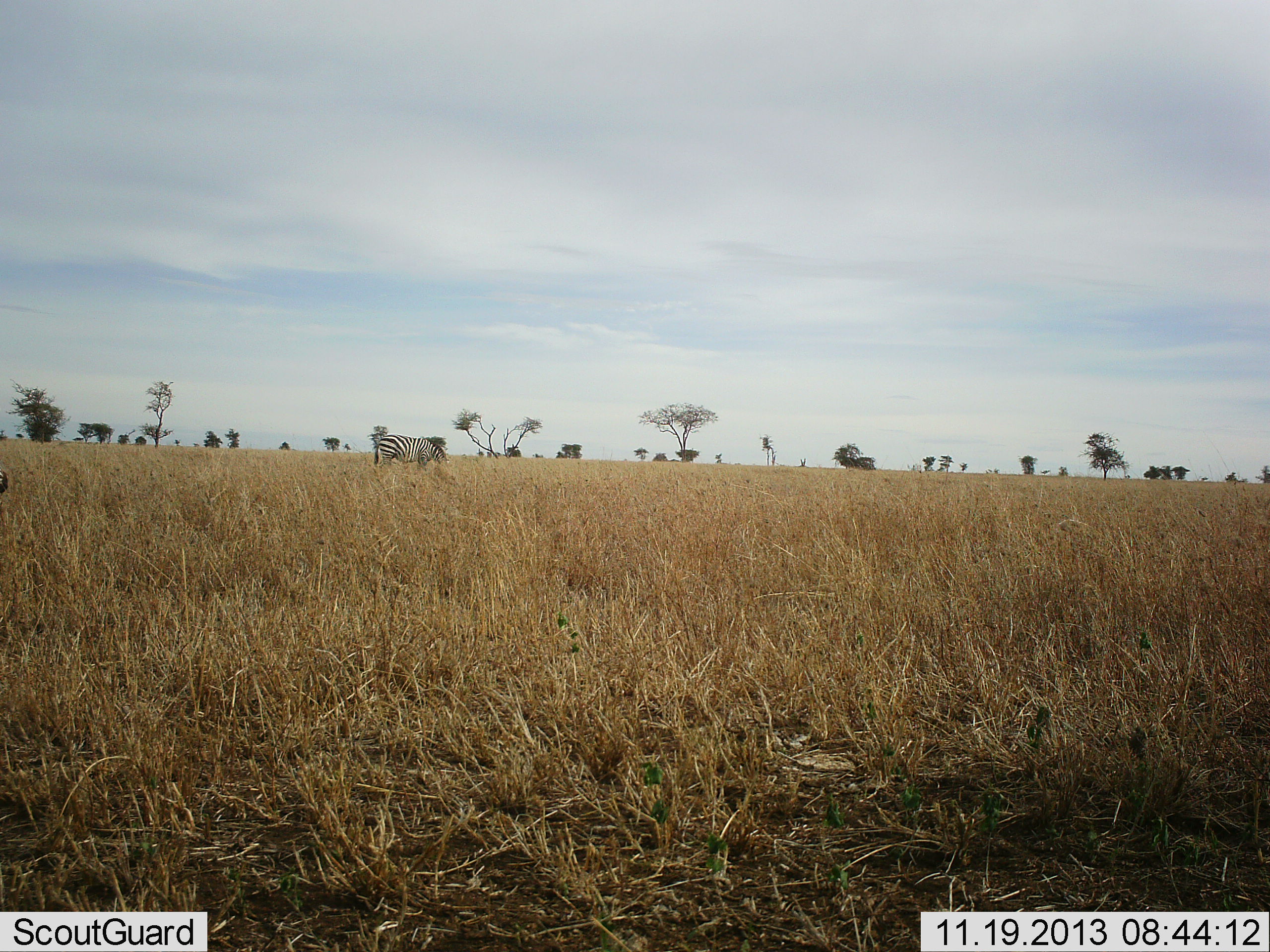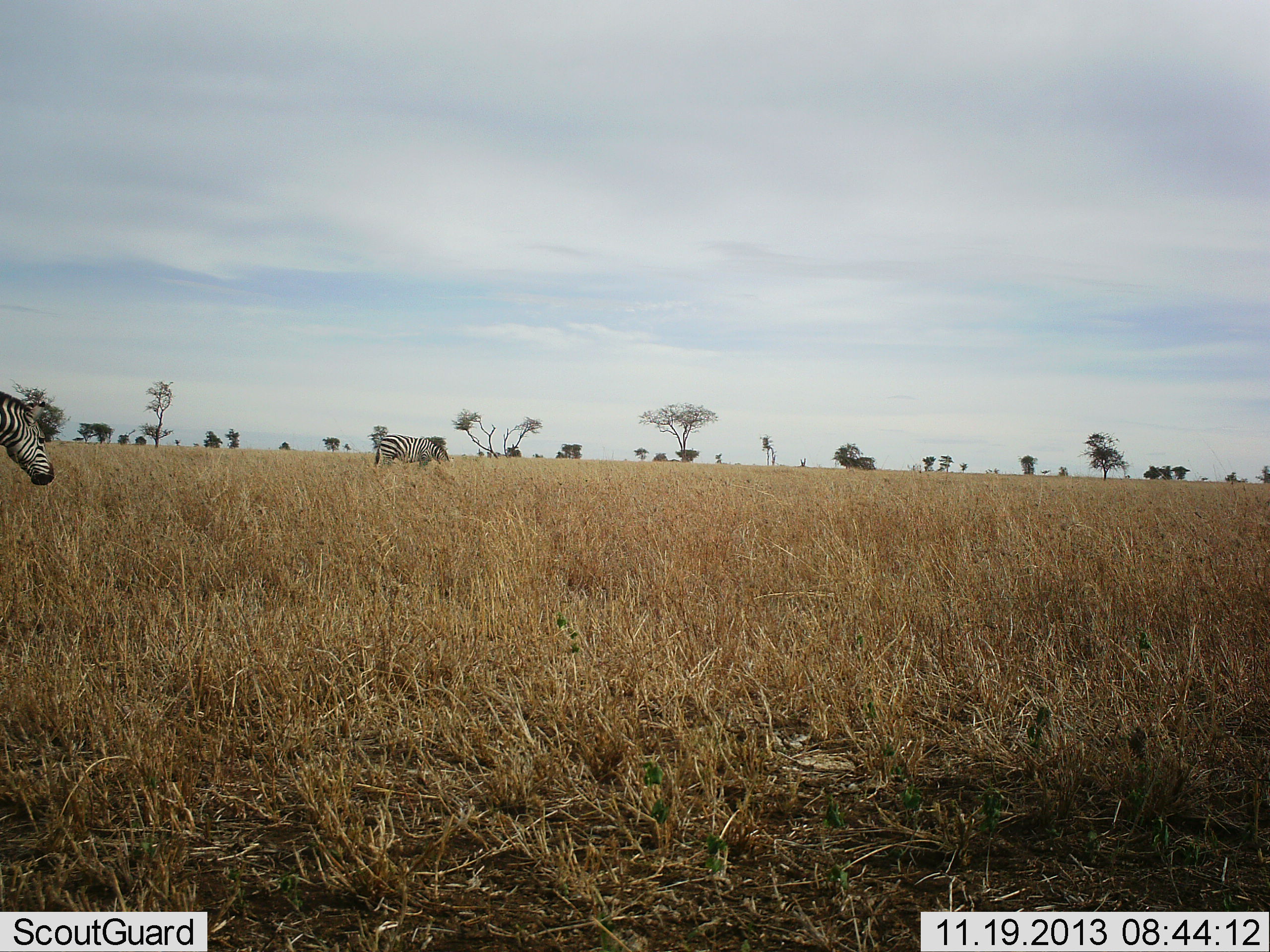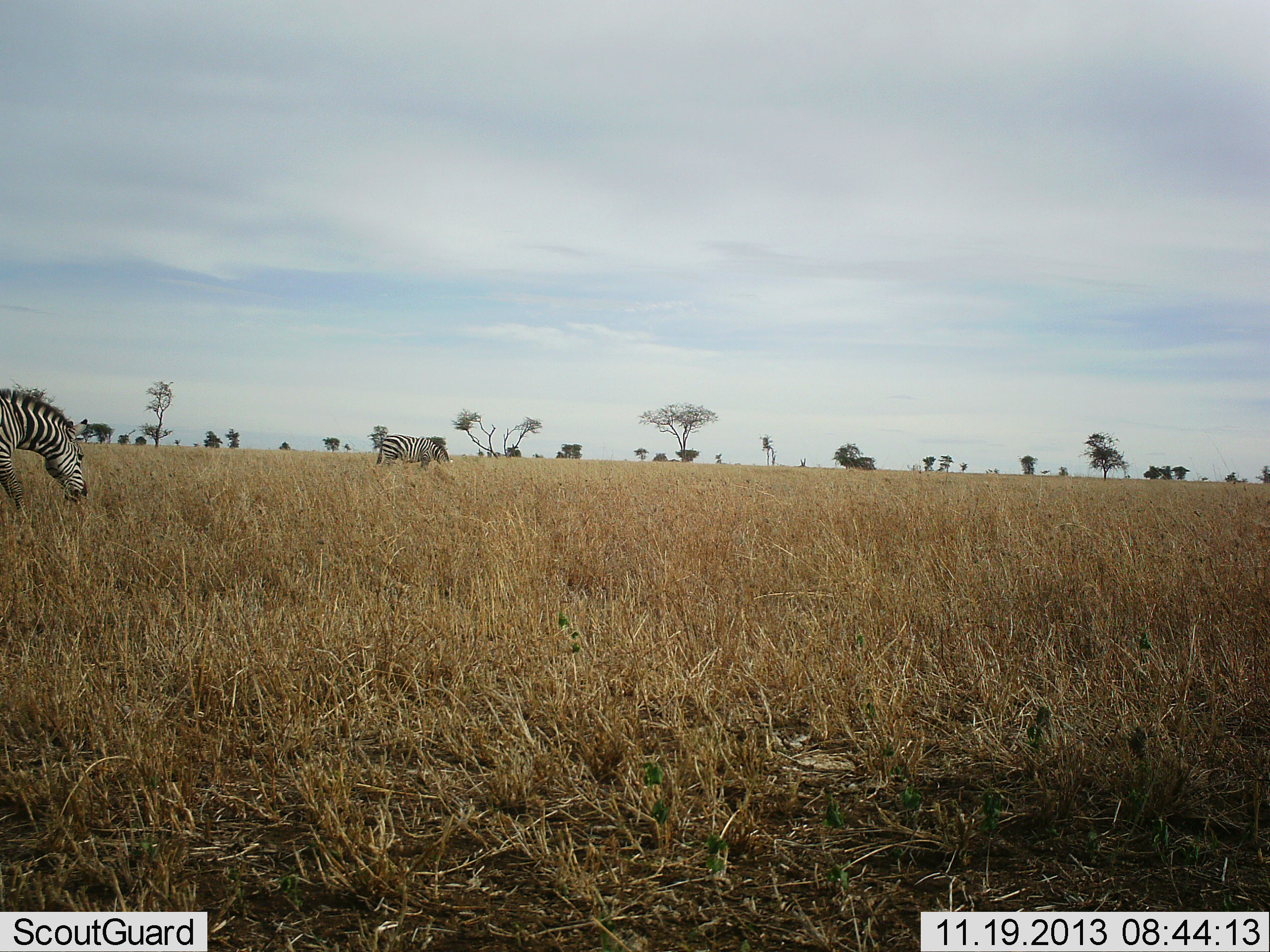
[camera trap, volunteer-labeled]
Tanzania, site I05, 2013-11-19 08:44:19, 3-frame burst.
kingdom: Animalia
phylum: Chordata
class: Mammalia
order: Perissodactyla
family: Equidae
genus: Equus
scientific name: Equus quagga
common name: plains zebra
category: zebra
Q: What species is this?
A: Zebra (plains zebra) (Equus quagga).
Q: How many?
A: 2.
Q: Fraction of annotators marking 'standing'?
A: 50%.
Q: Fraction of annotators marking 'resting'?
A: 0%.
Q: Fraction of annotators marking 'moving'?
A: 60%.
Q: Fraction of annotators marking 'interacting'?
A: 0%.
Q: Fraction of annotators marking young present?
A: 0%.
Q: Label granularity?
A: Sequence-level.